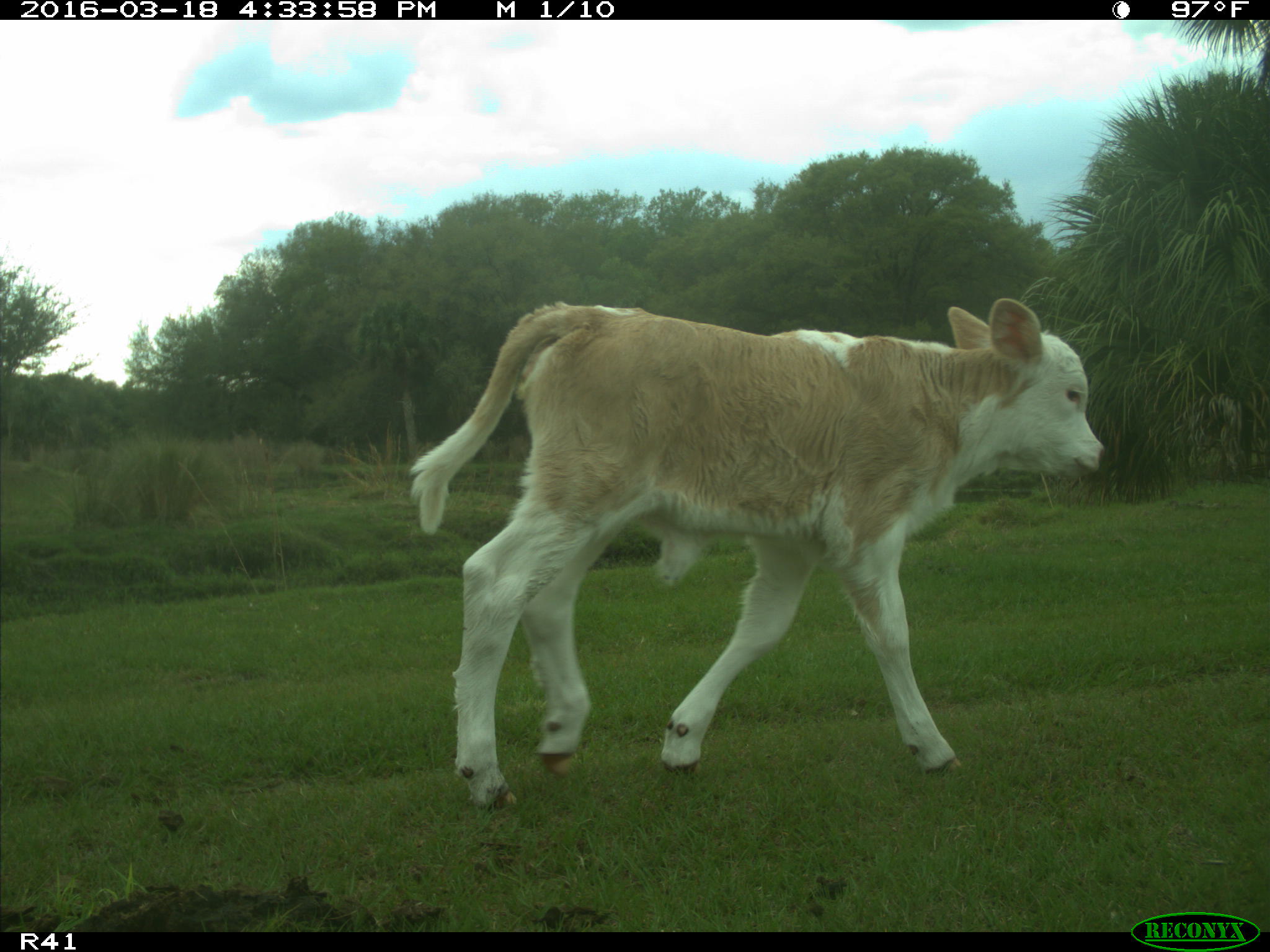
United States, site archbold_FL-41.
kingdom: Animalia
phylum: Chordata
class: Mammalia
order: Artiodactyla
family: Bovidae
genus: Bos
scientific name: Bos taurus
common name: domestic cow